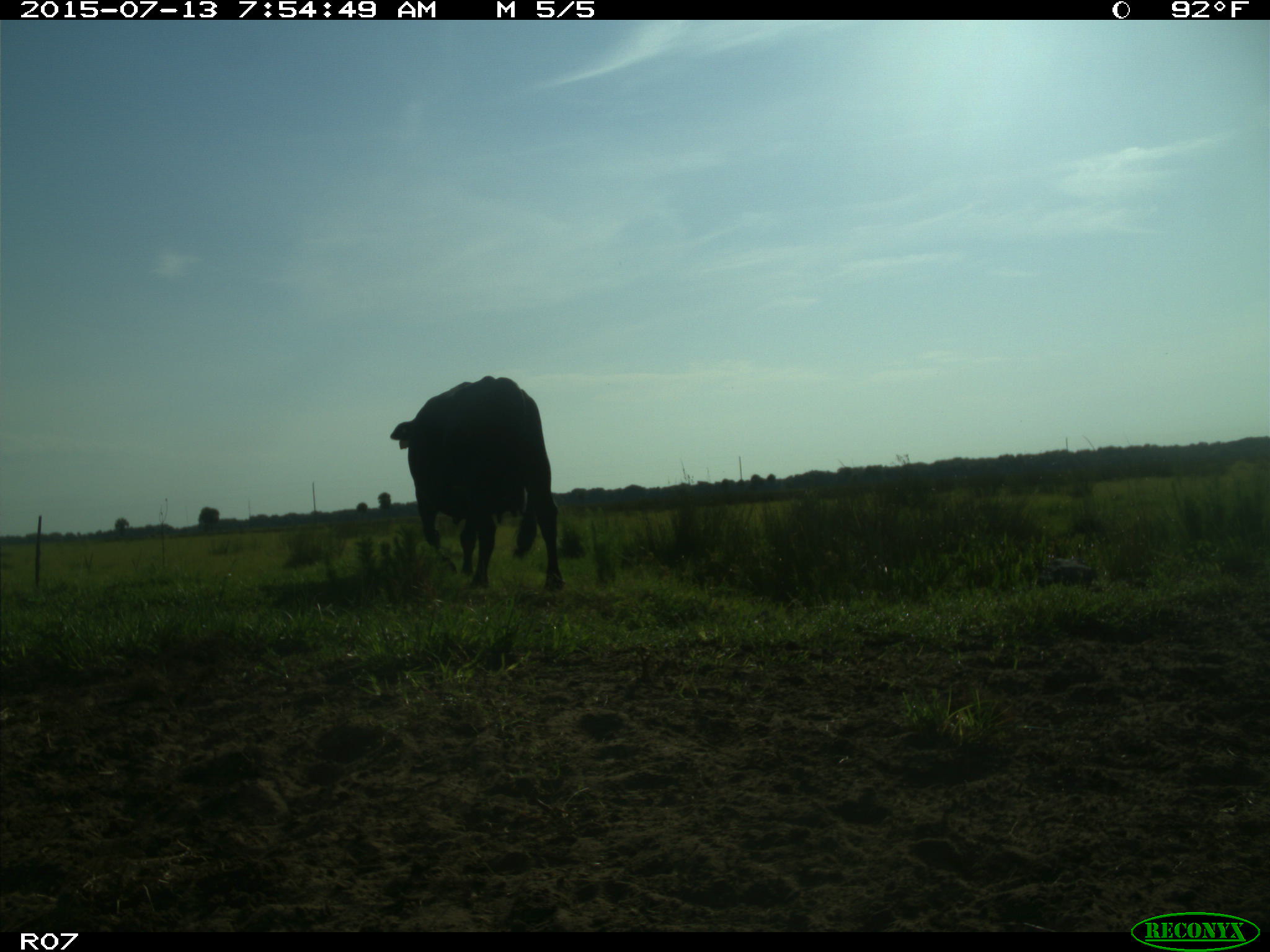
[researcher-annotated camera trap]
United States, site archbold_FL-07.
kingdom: Animalia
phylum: Chordata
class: Mammalia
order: Artiodactyla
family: Bovidae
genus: Bos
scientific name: Bos taurus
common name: domestic cow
Bos taurus (domestic cow).